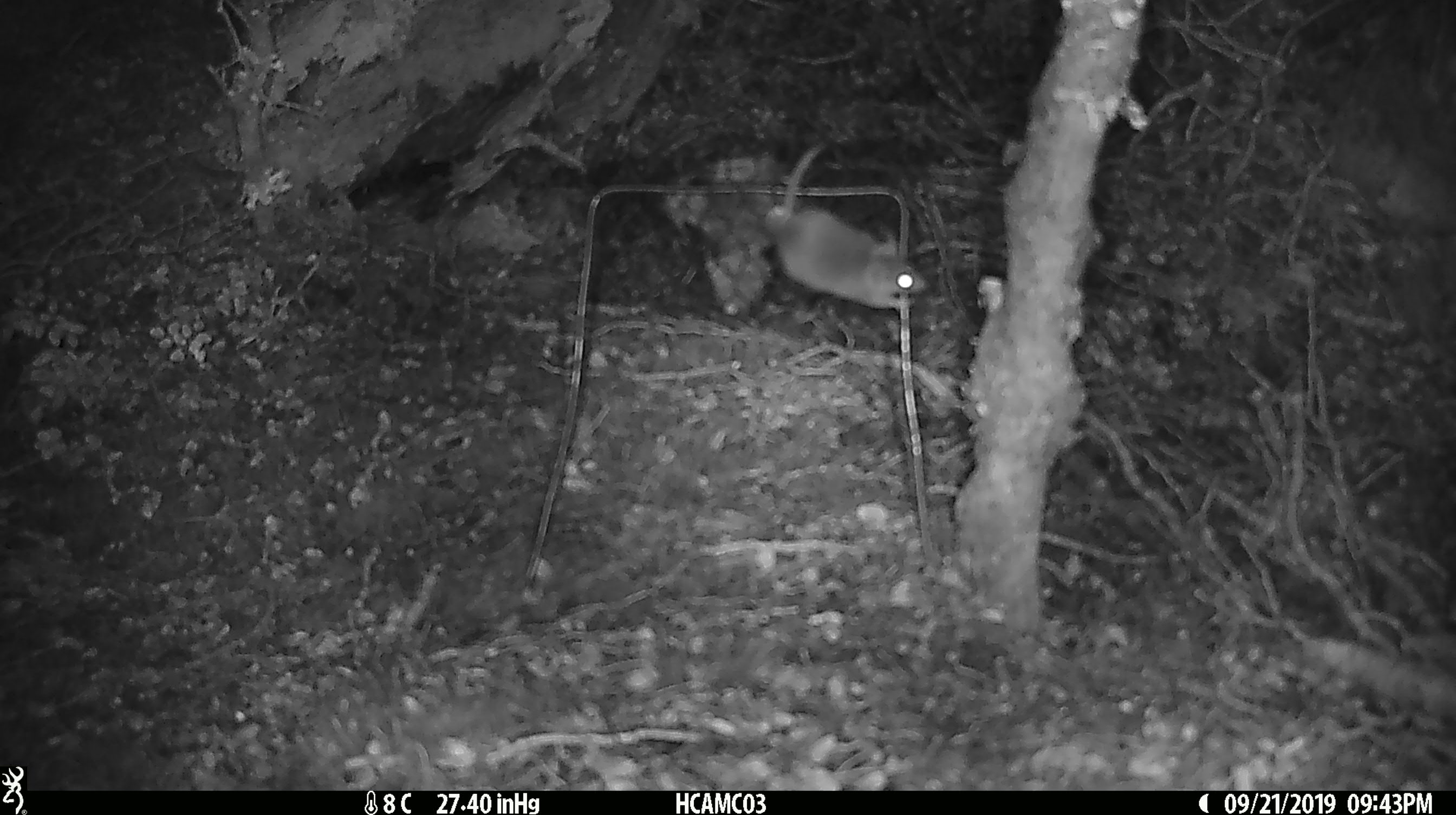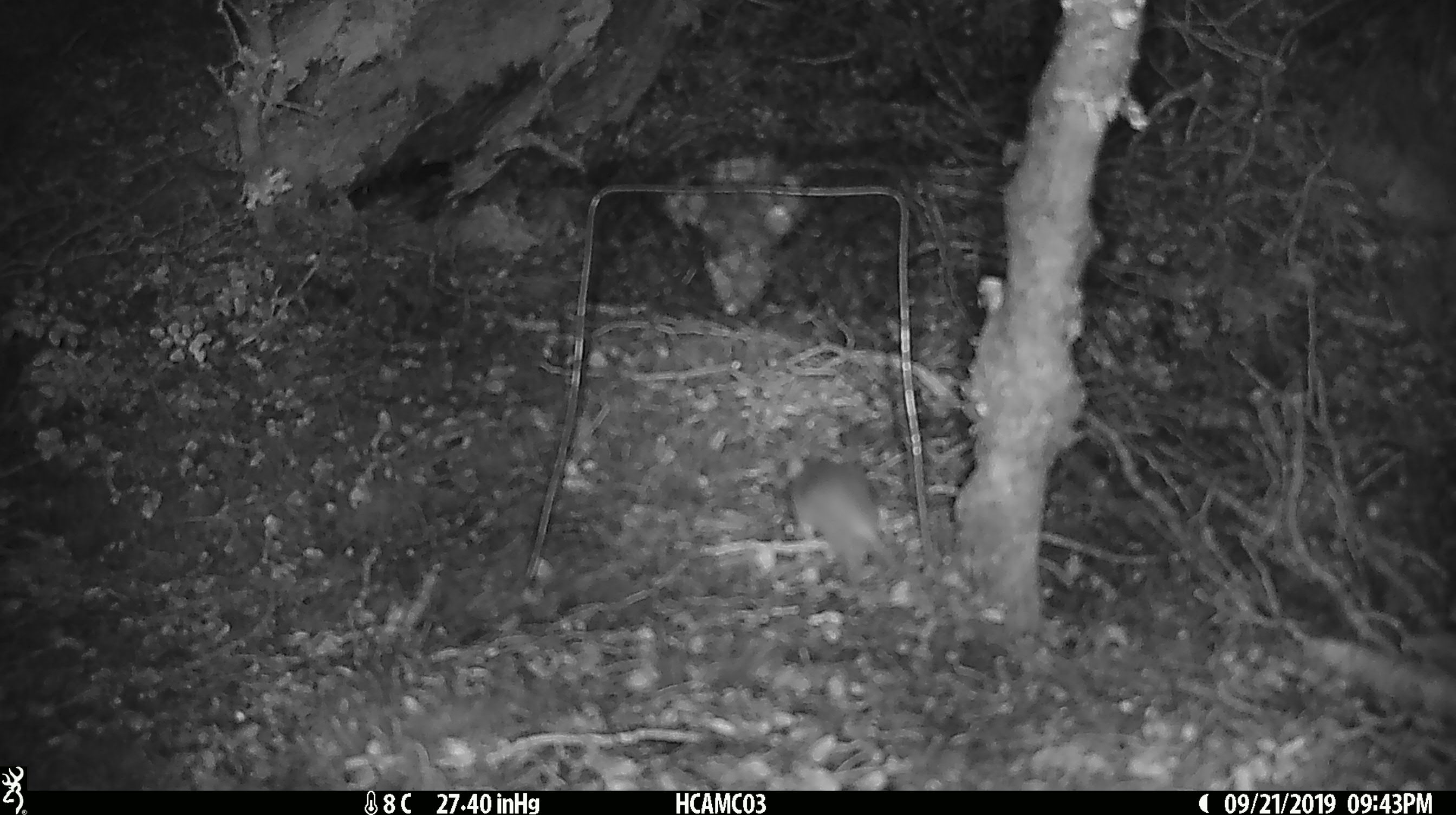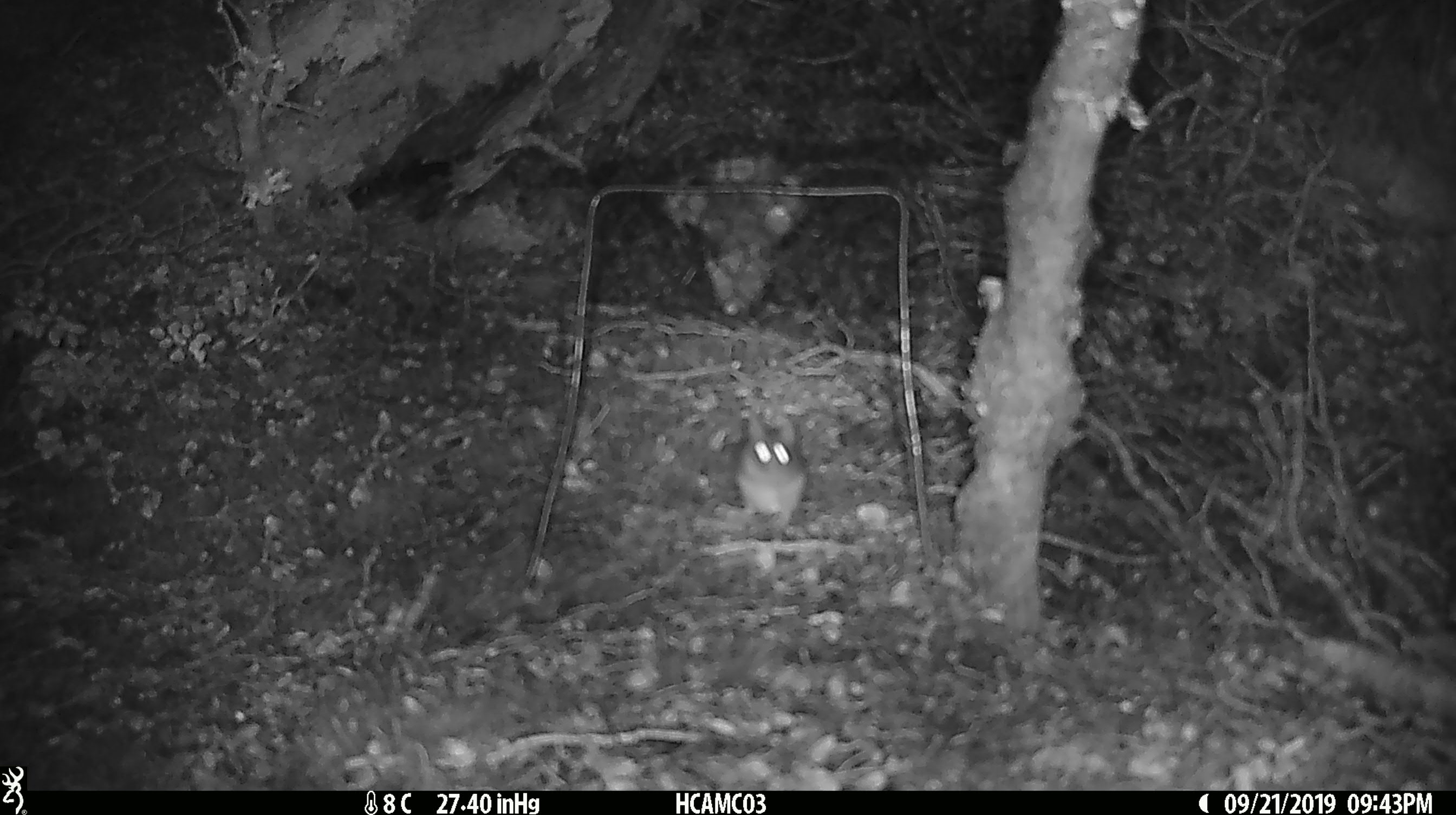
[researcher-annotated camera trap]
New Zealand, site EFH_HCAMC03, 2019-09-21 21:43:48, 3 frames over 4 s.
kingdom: Animalia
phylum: Chordata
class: Mammalia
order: Rodentia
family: Muridae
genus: Mus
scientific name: Mus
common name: mouse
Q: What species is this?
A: Mouse (Mus).